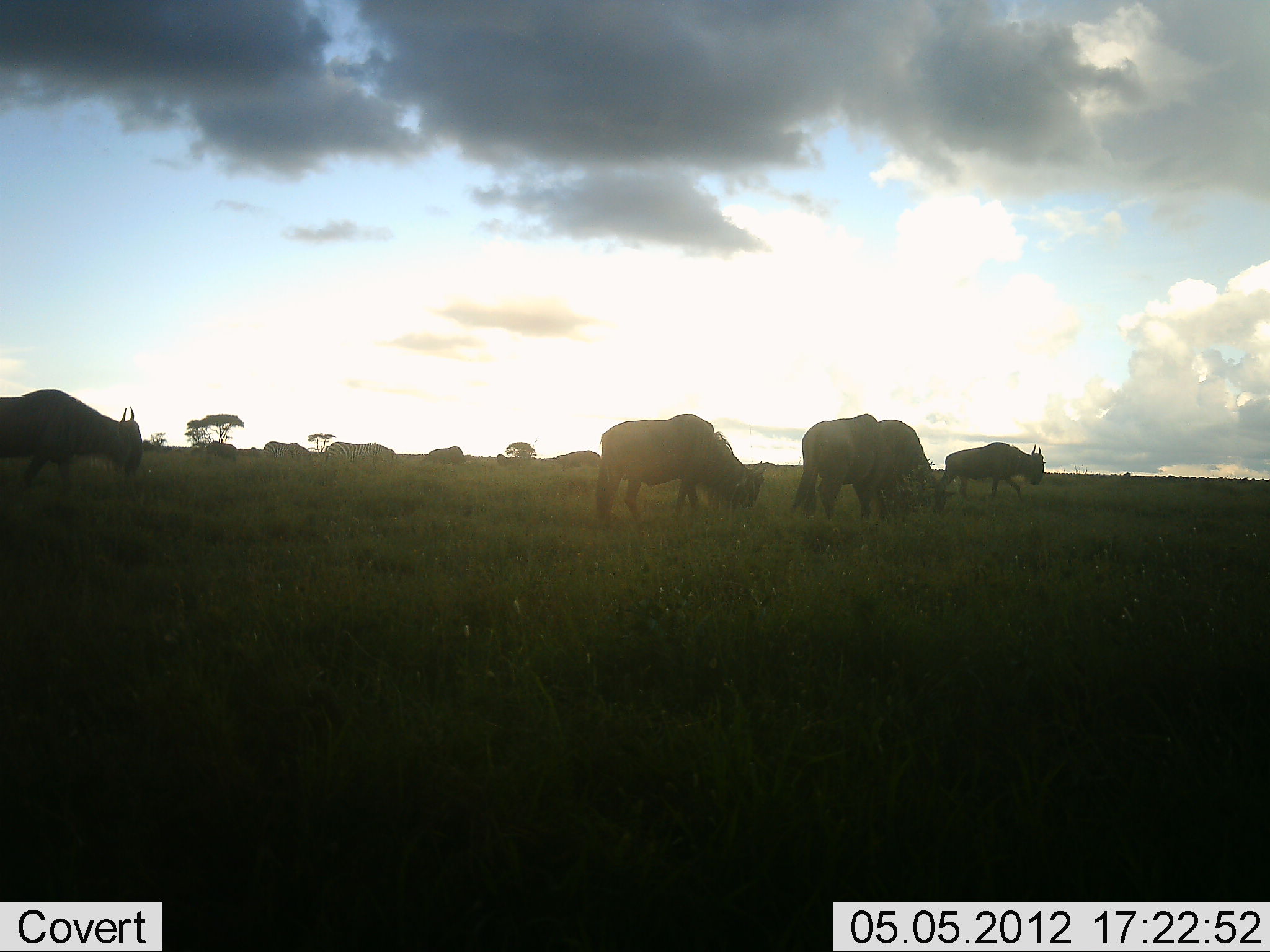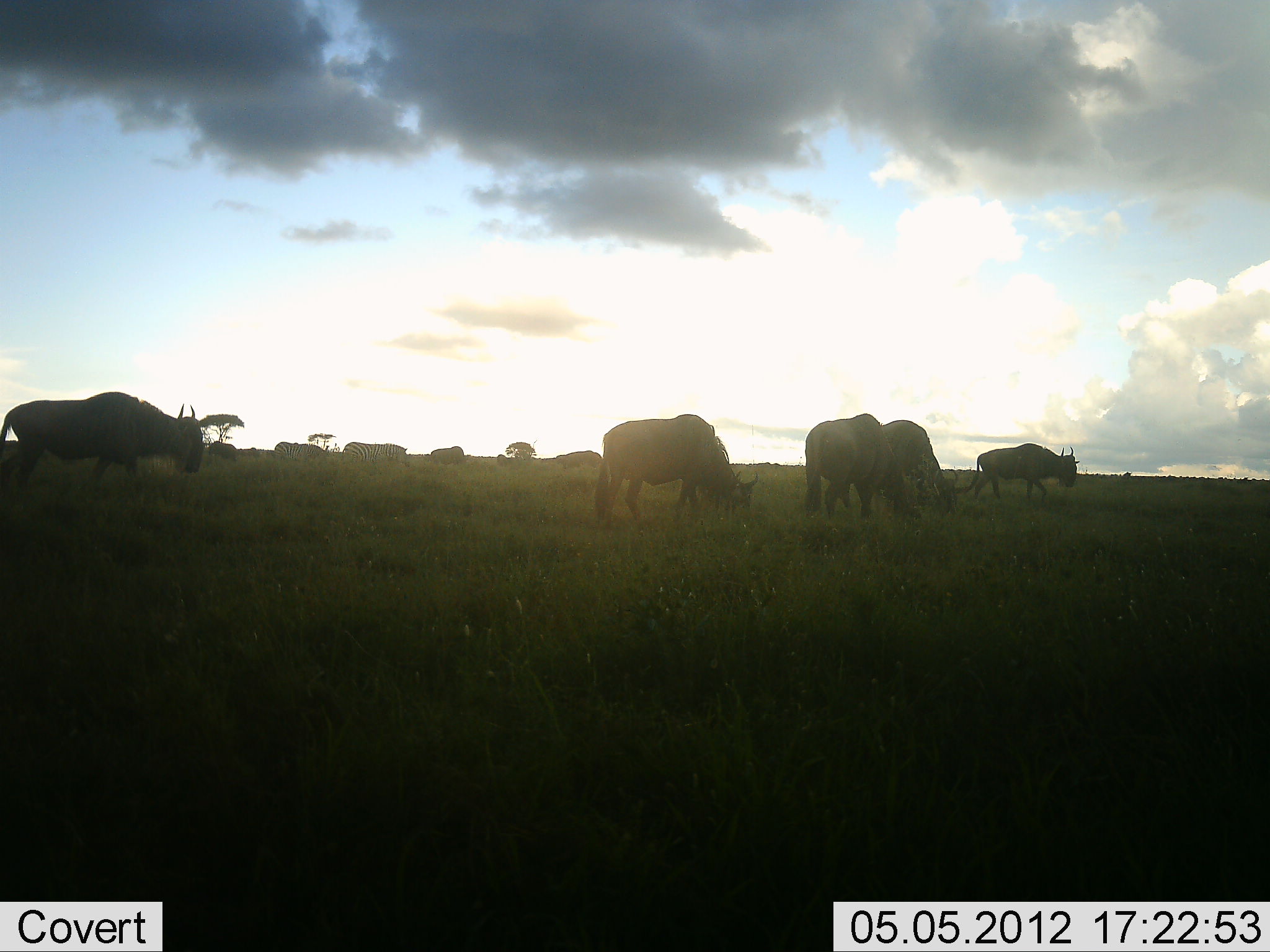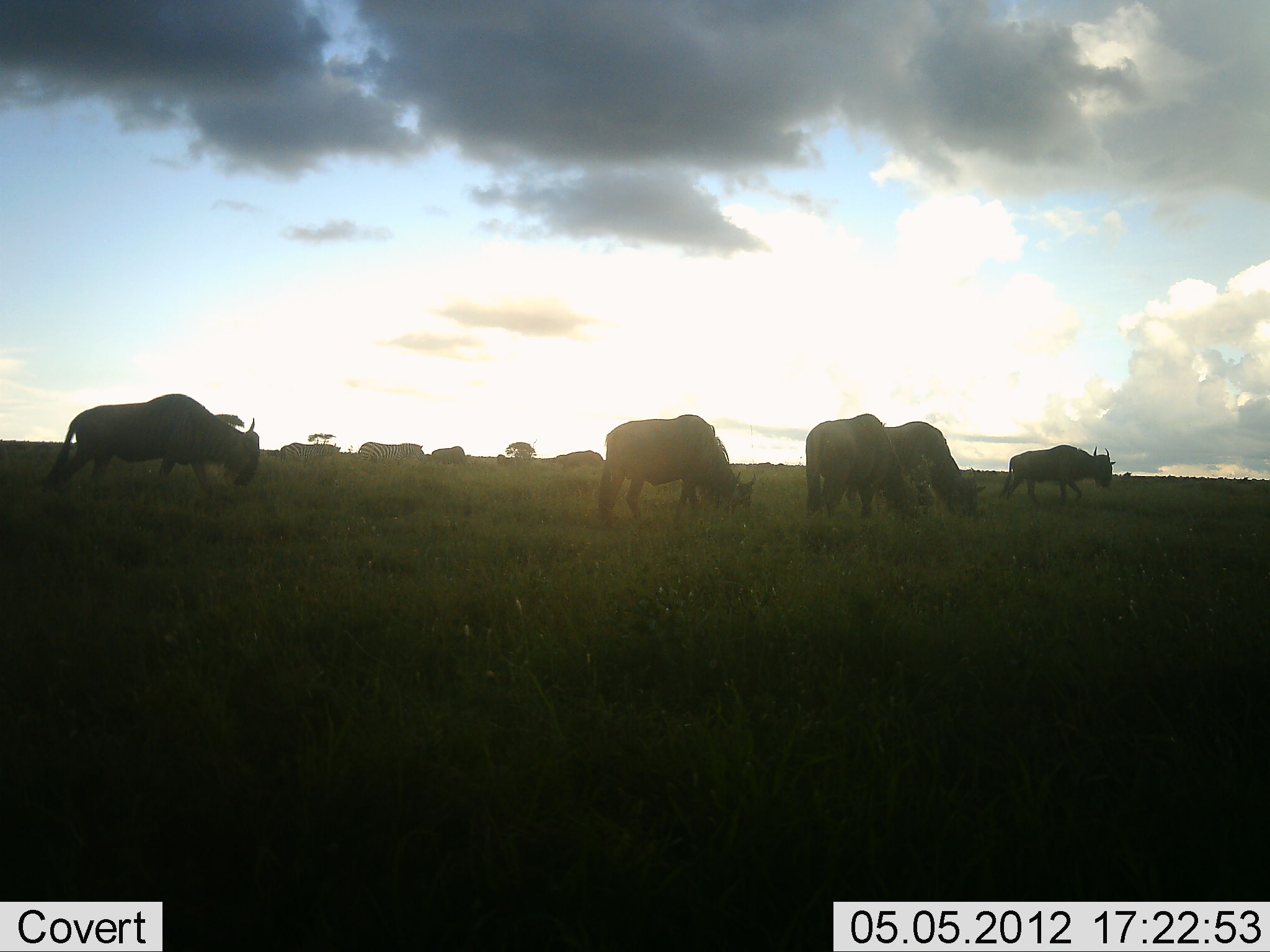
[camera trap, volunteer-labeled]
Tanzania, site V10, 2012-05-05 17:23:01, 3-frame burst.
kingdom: Animalia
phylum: Chordata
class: Mammalia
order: Artiodactyla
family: Bovidae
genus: Connochaetes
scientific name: Connochaetes taurinus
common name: blue wildebeest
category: wildebeest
Wildebeest (blue wildebeest) (Connochaetes taurinus), count 10. Behavior (volunteer vote fractions): standing 20%, resting 0%, moving 90%, interacting 0%. Young present (vote fraction): 0%. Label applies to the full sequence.